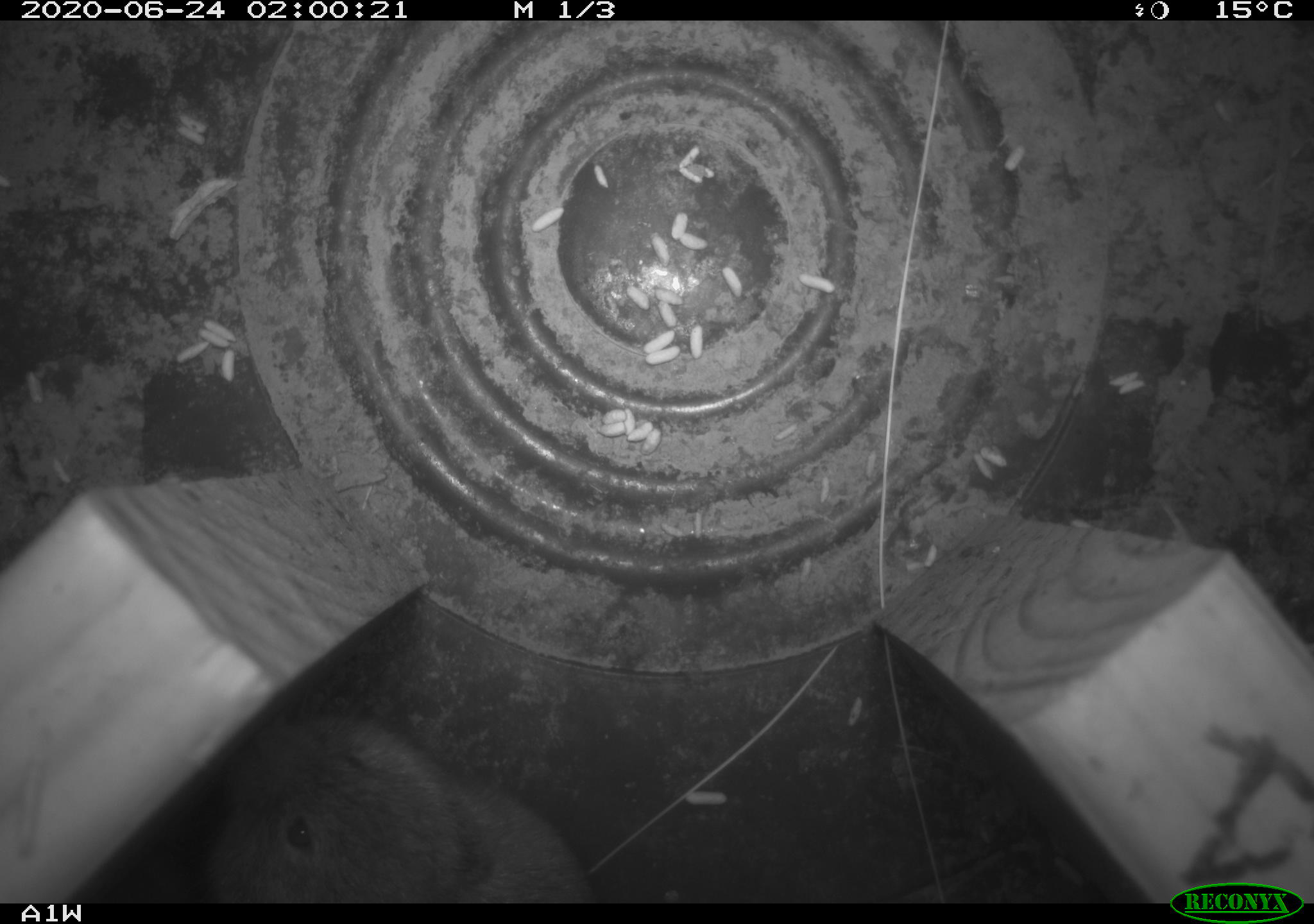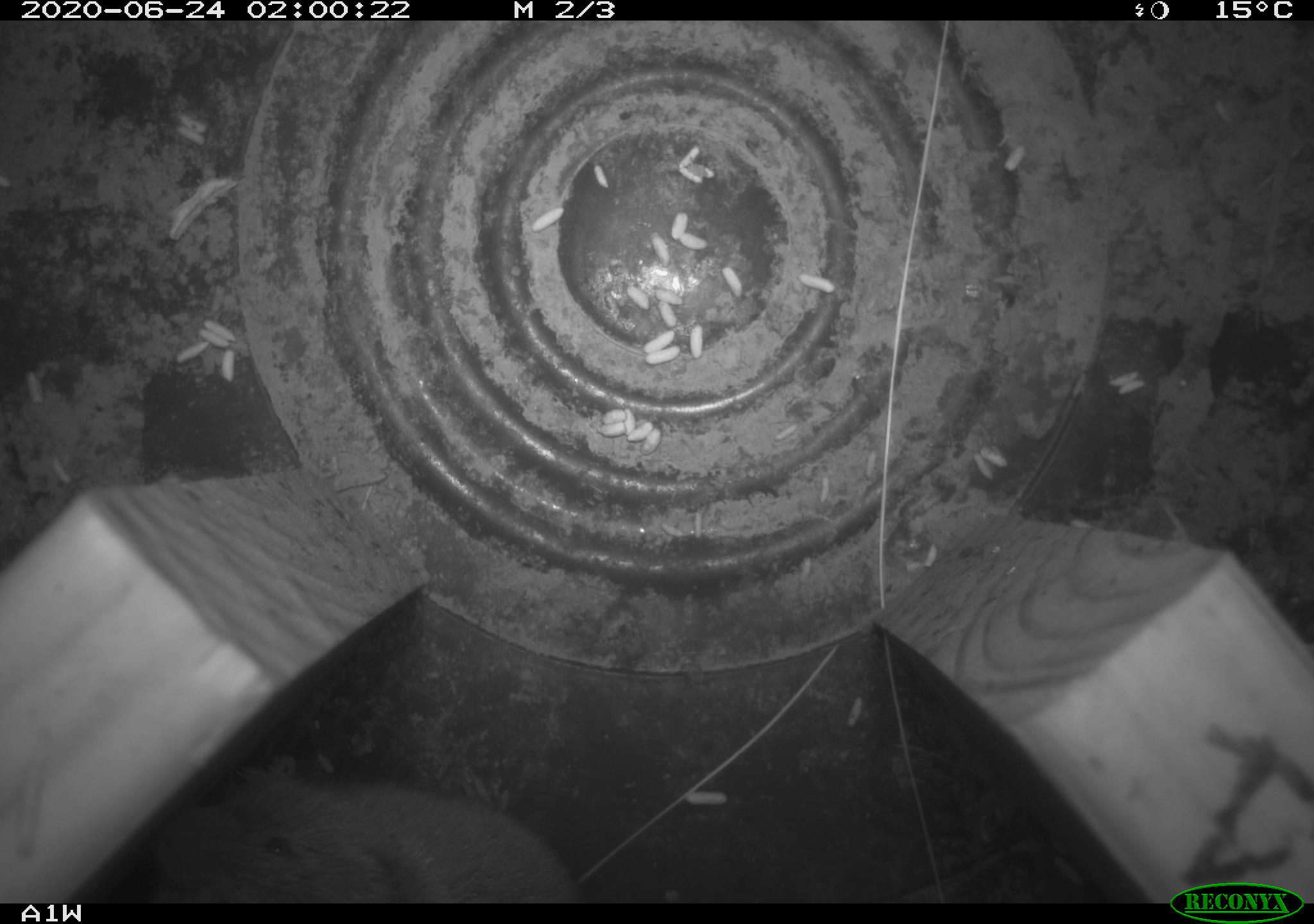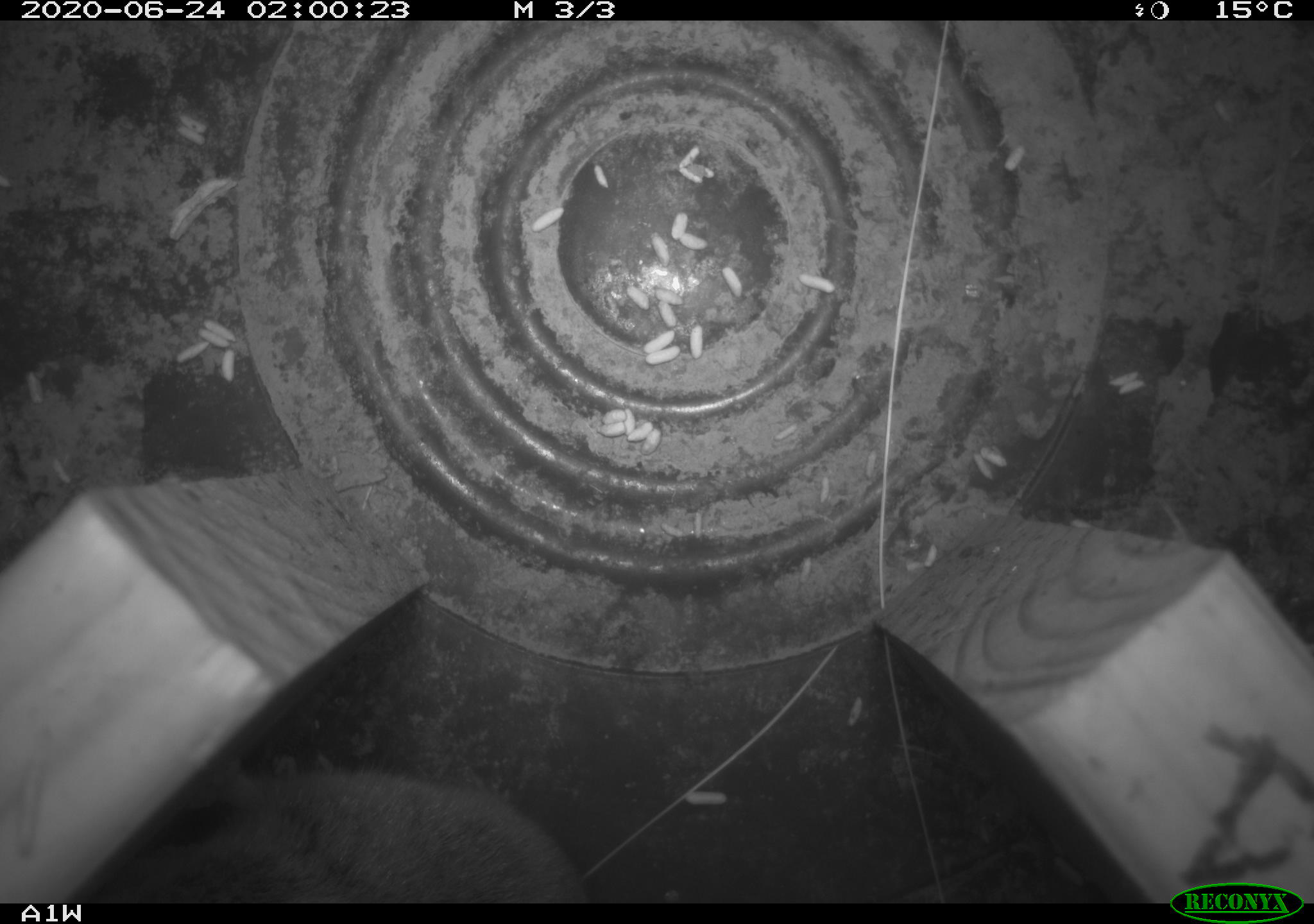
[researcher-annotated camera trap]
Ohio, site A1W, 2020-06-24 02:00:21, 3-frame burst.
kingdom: Animalia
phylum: Chordata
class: Mammalia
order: Rodentia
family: Cricetidae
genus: Microtus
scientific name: Microtus pennsylvanicus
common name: meadow vole